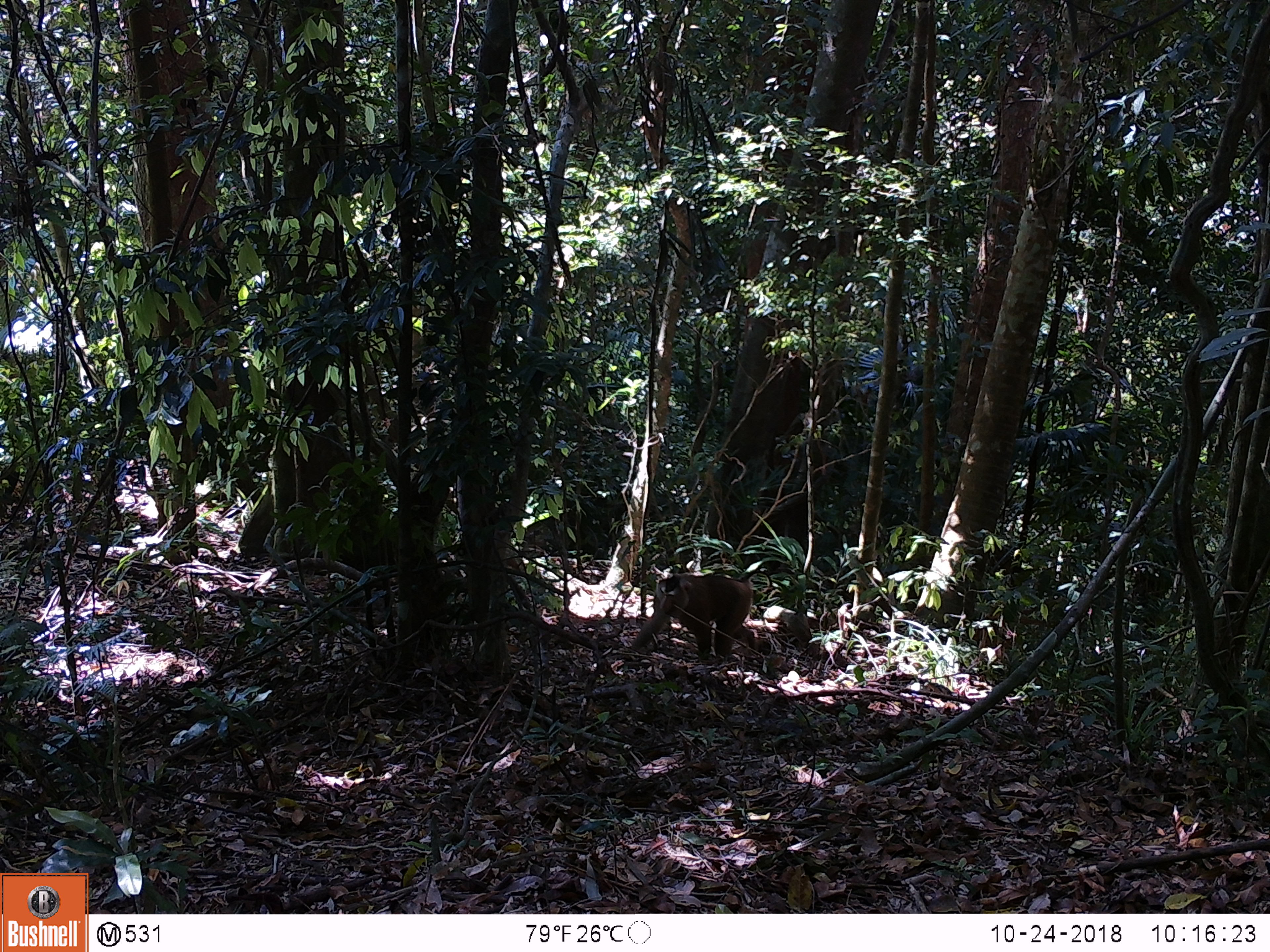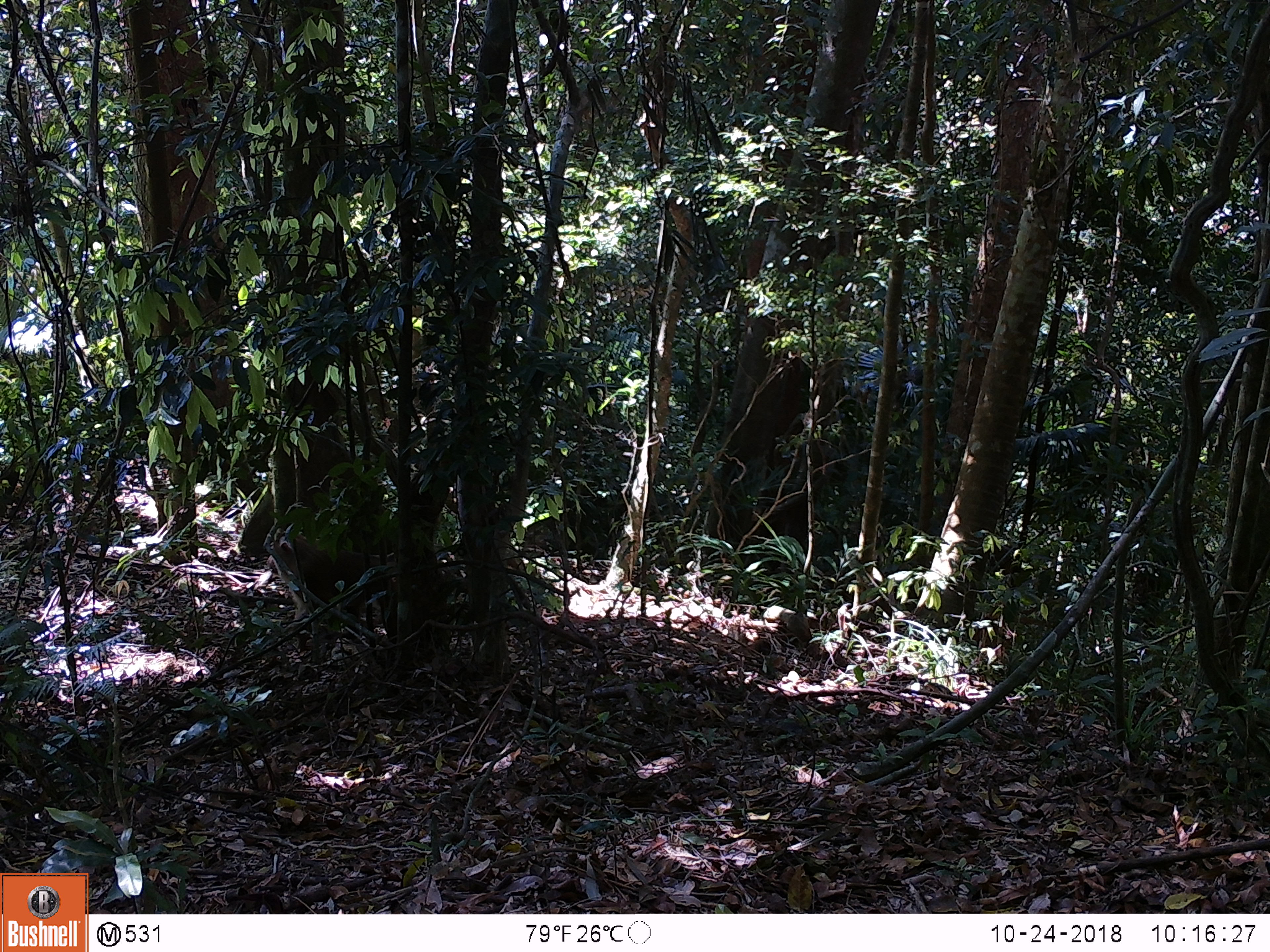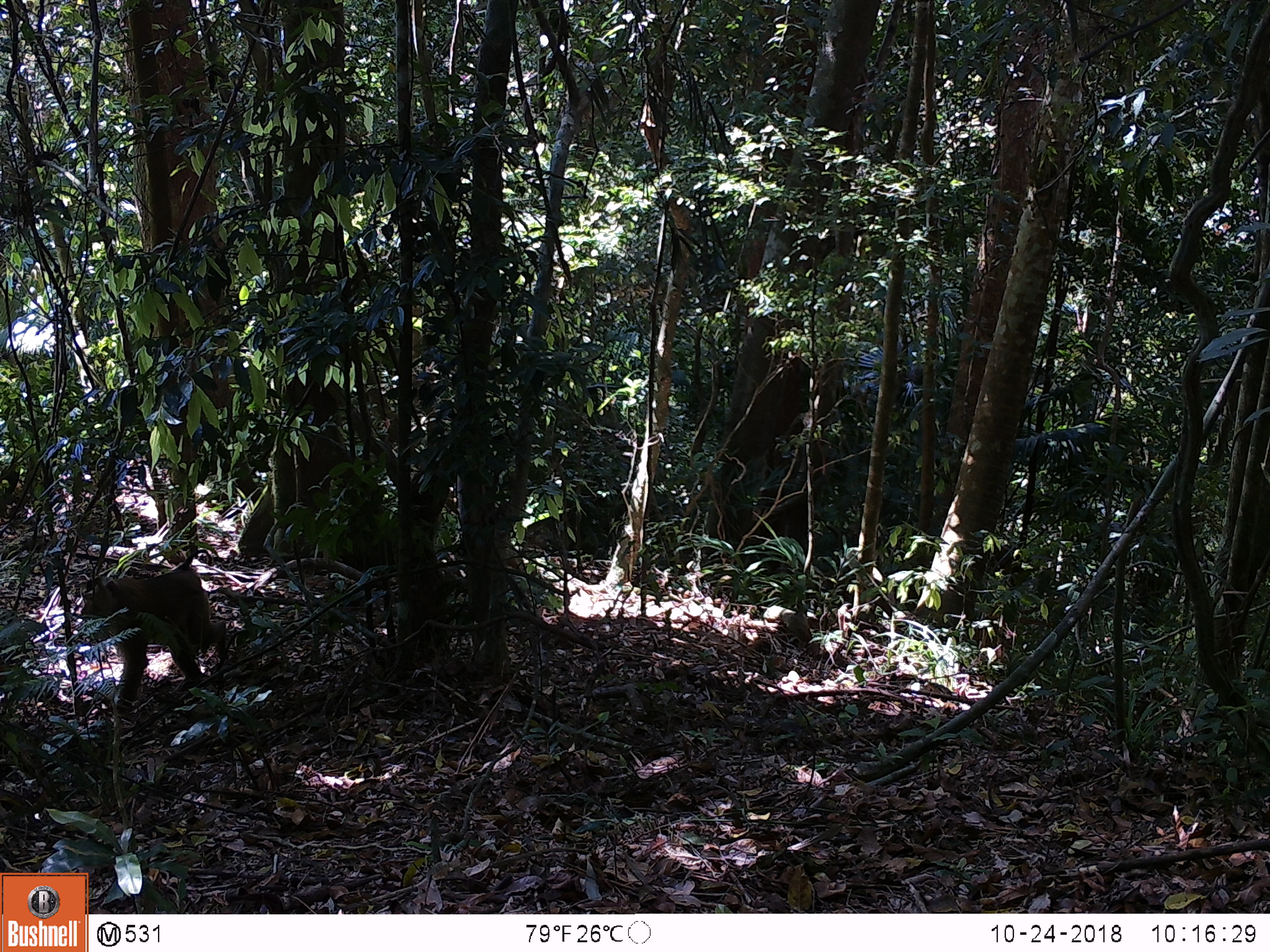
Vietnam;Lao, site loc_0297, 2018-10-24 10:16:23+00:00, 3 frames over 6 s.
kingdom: Animalia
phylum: Chordata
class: Mammalia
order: Primates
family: Cercopithecidae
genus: Macaca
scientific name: Macaca nemestrina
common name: pig-tailed macaque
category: pig tailed macaque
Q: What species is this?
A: Pig tailed macaque (pig-tailed macaque) (Macaca nemestrina).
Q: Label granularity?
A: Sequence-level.